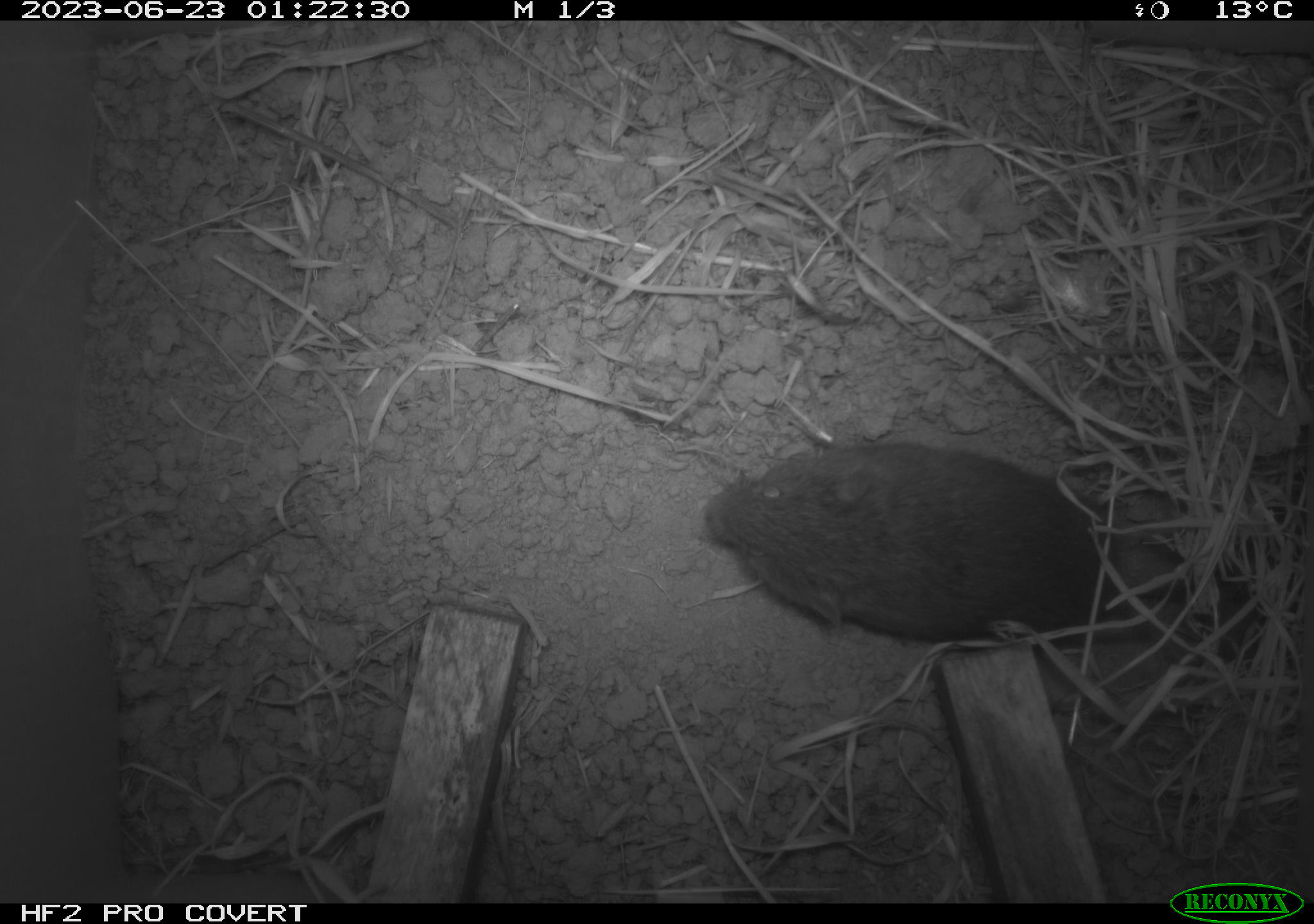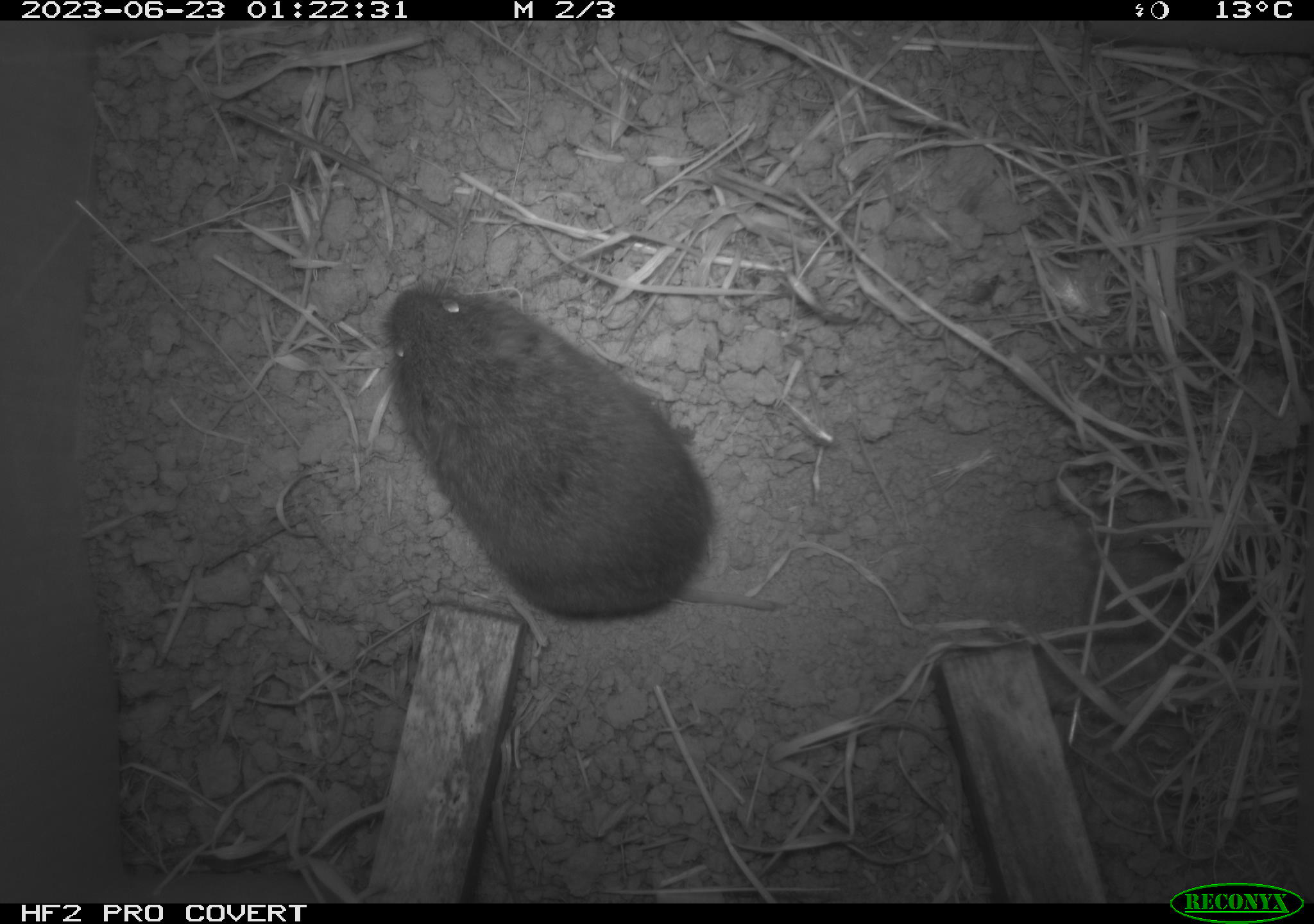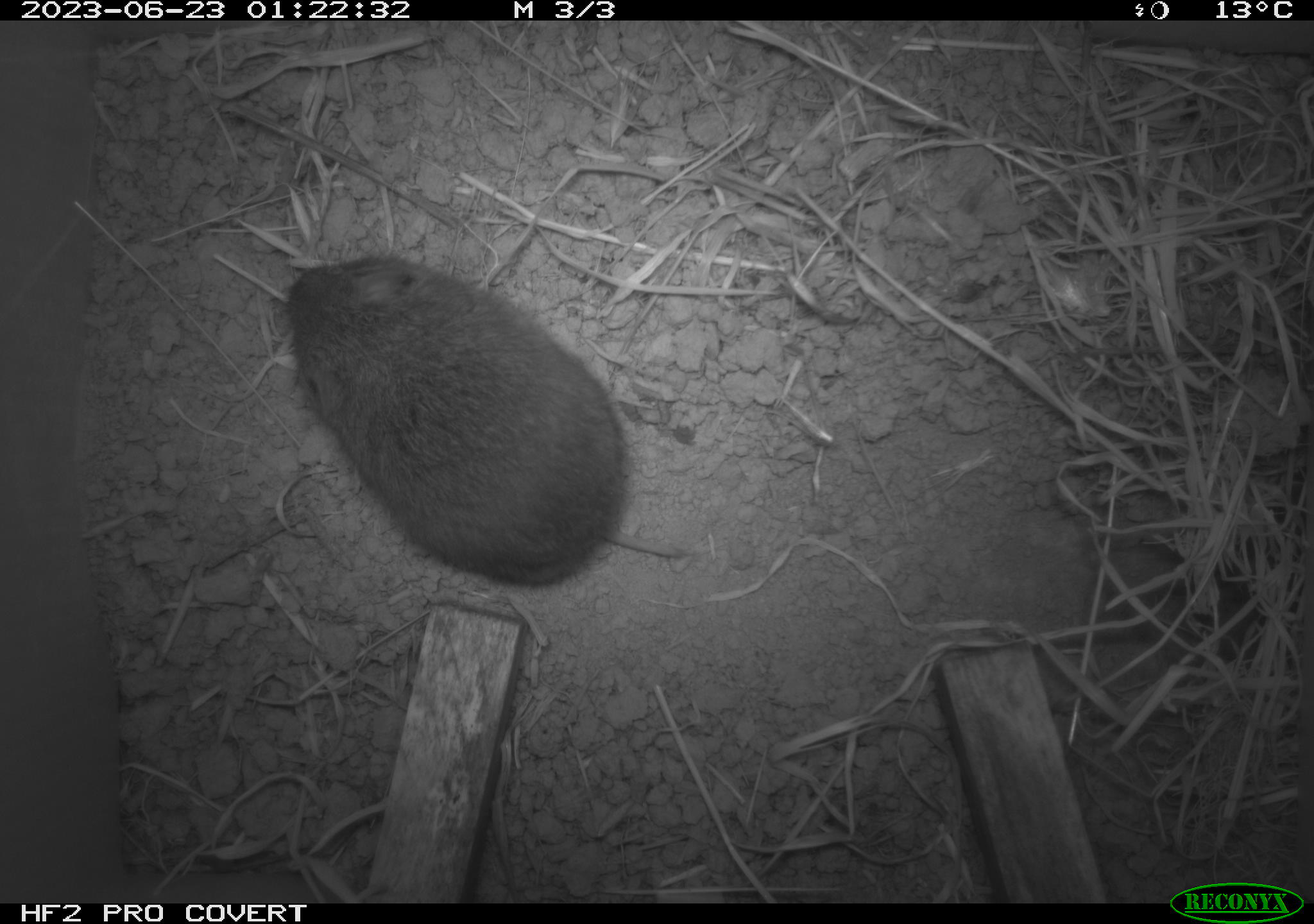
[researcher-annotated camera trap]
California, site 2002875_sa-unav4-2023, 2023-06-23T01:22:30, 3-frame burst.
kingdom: Animalia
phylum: Chordata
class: Mammalia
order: Rodentia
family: Cricetidae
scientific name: Arvicolinae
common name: voles, lemmings, and muskrats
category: arvicolinae subfamily